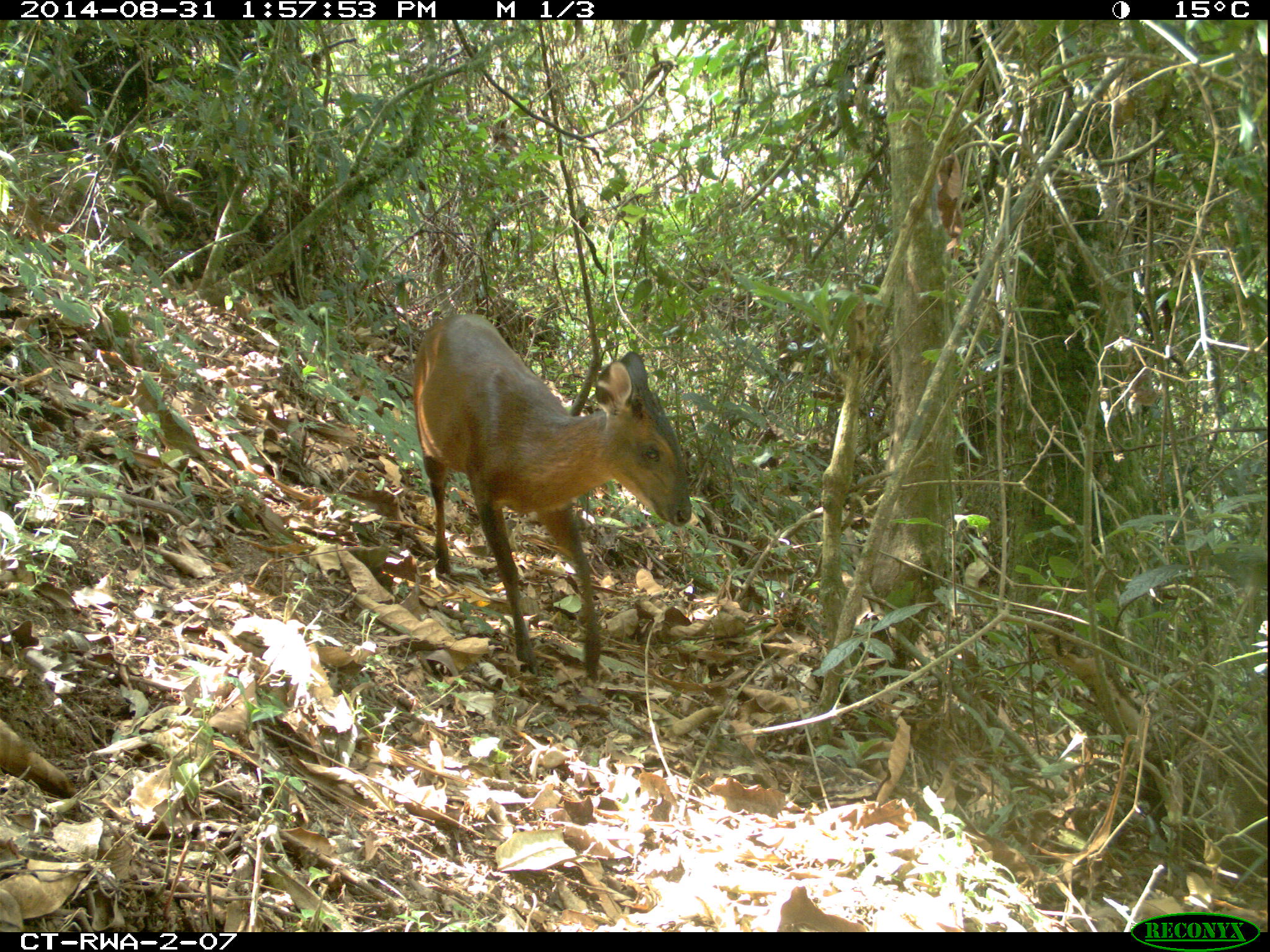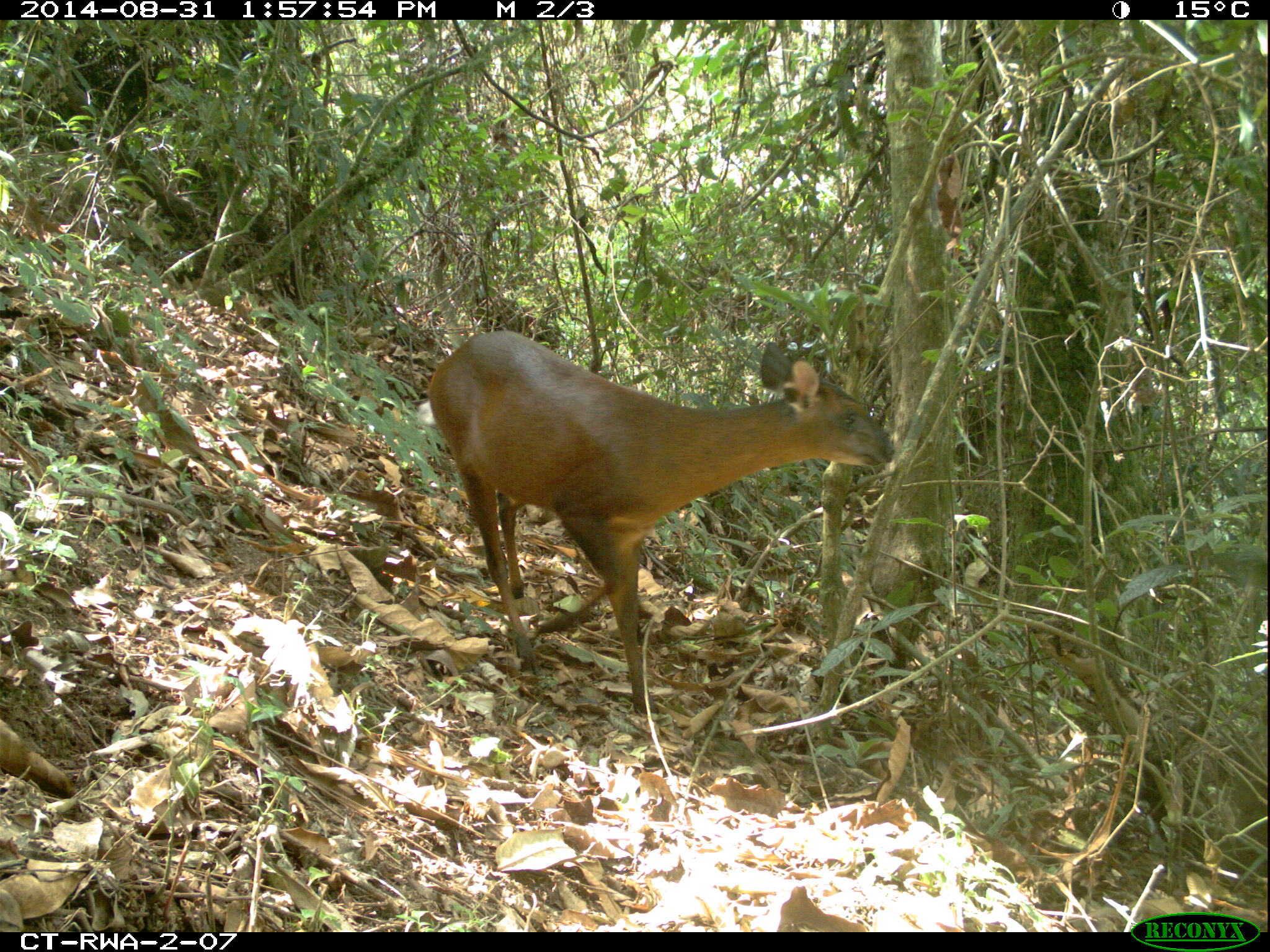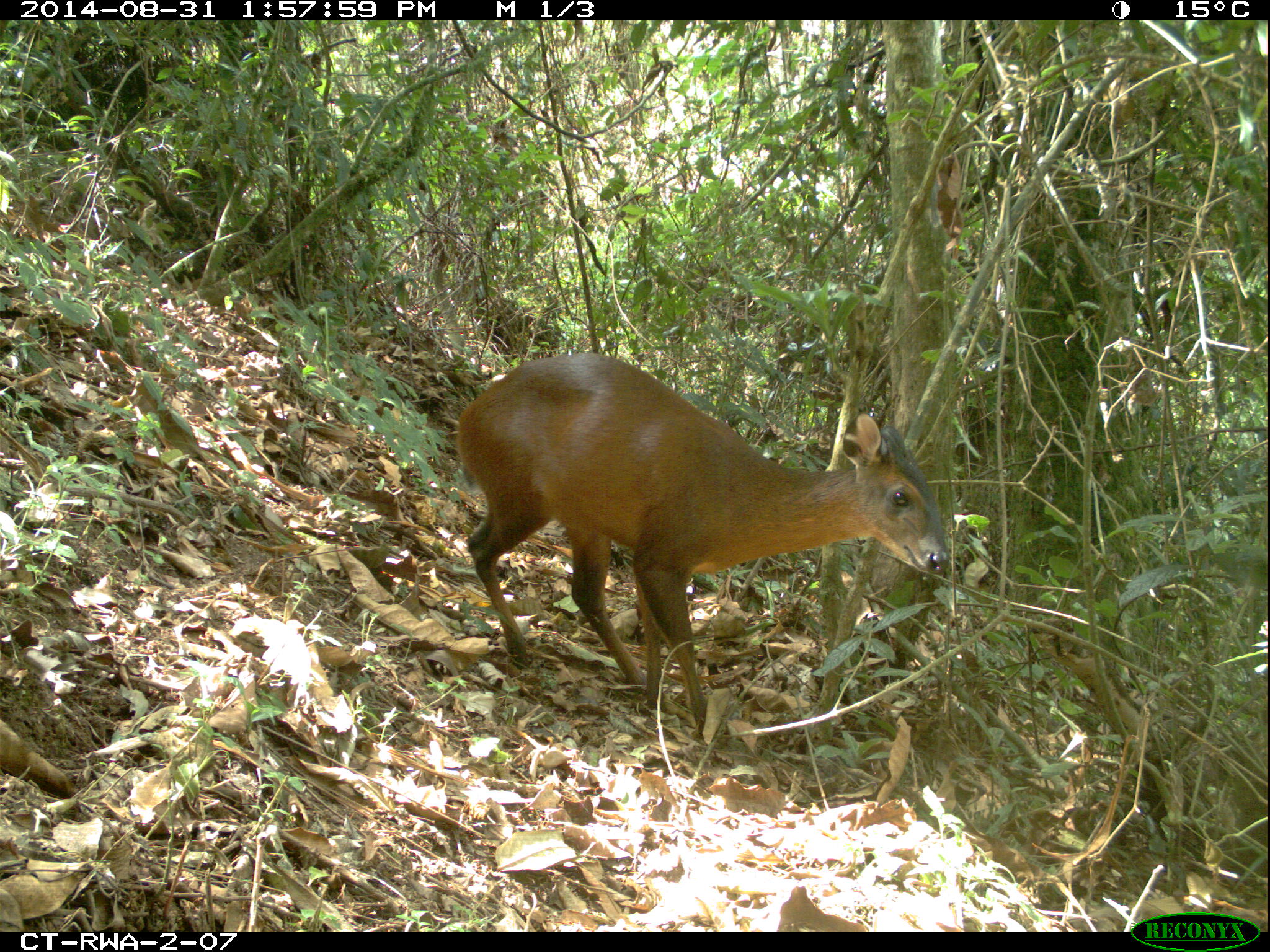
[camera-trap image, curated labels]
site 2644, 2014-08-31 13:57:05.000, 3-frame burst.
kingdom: Animalia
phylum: Chordata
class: Mammalia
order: Artiodactyla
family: Bovidae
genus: Cephalophus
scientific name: Cephalophus nigrifrons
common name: black-fronted duiker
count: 1